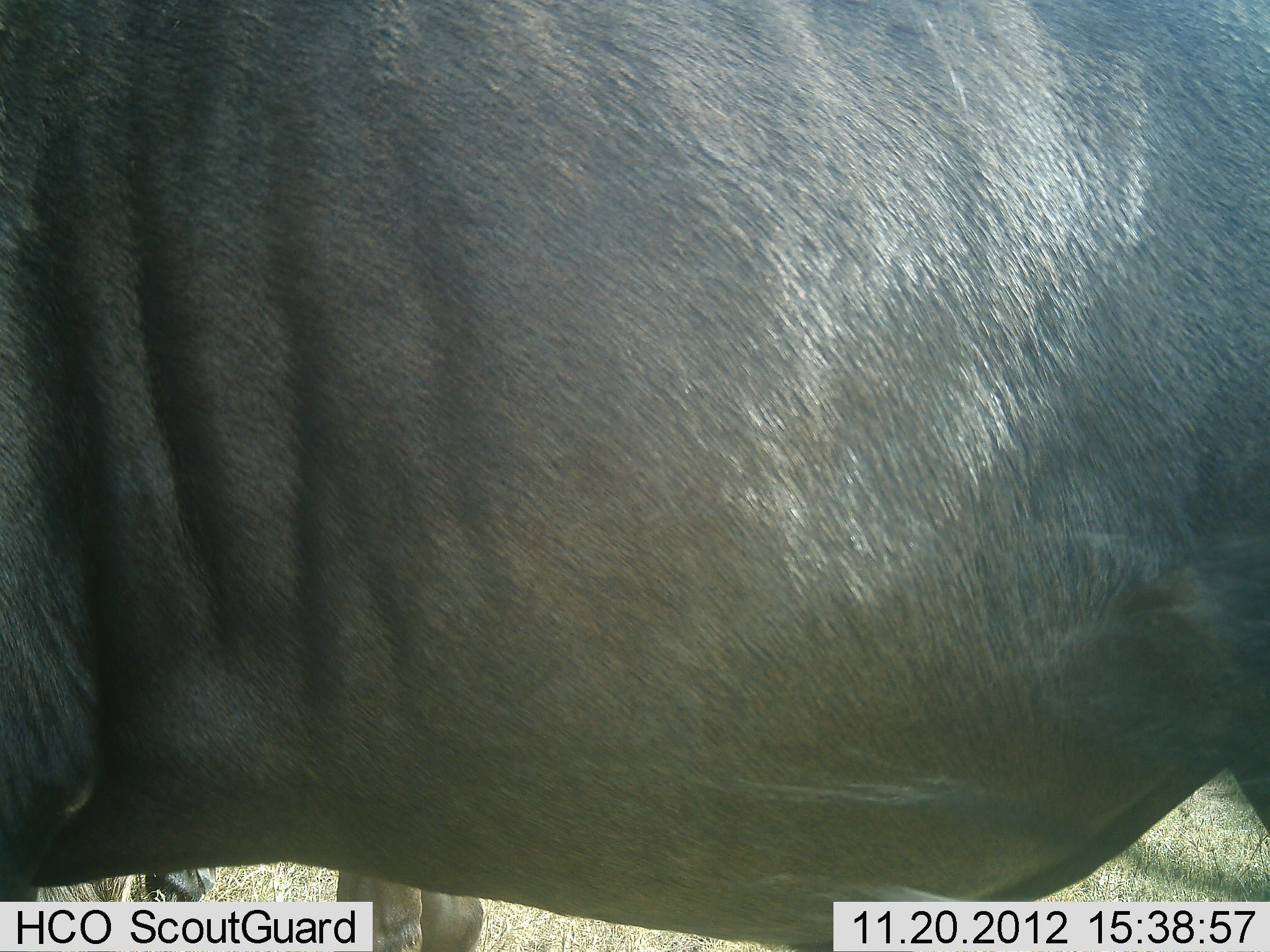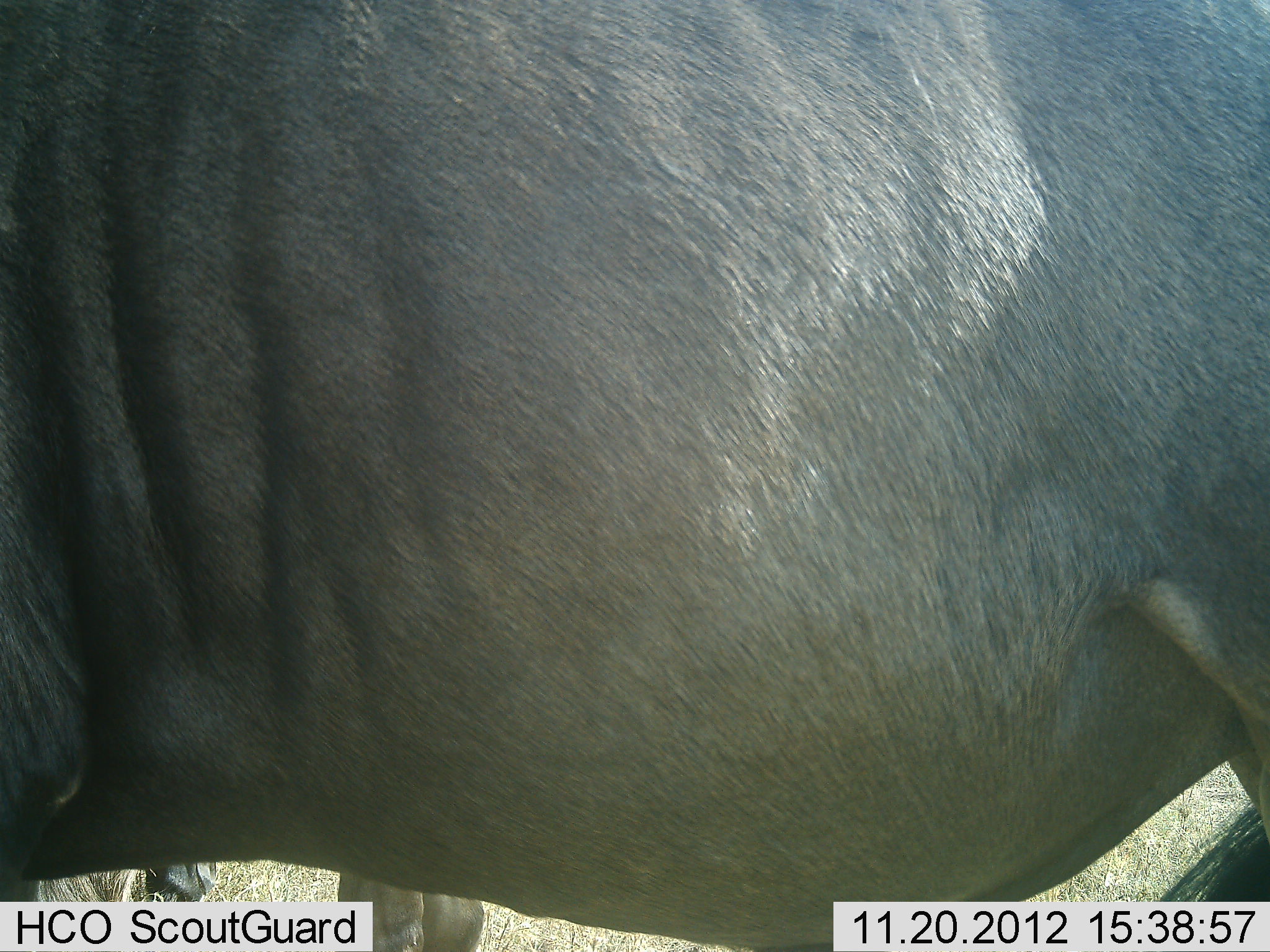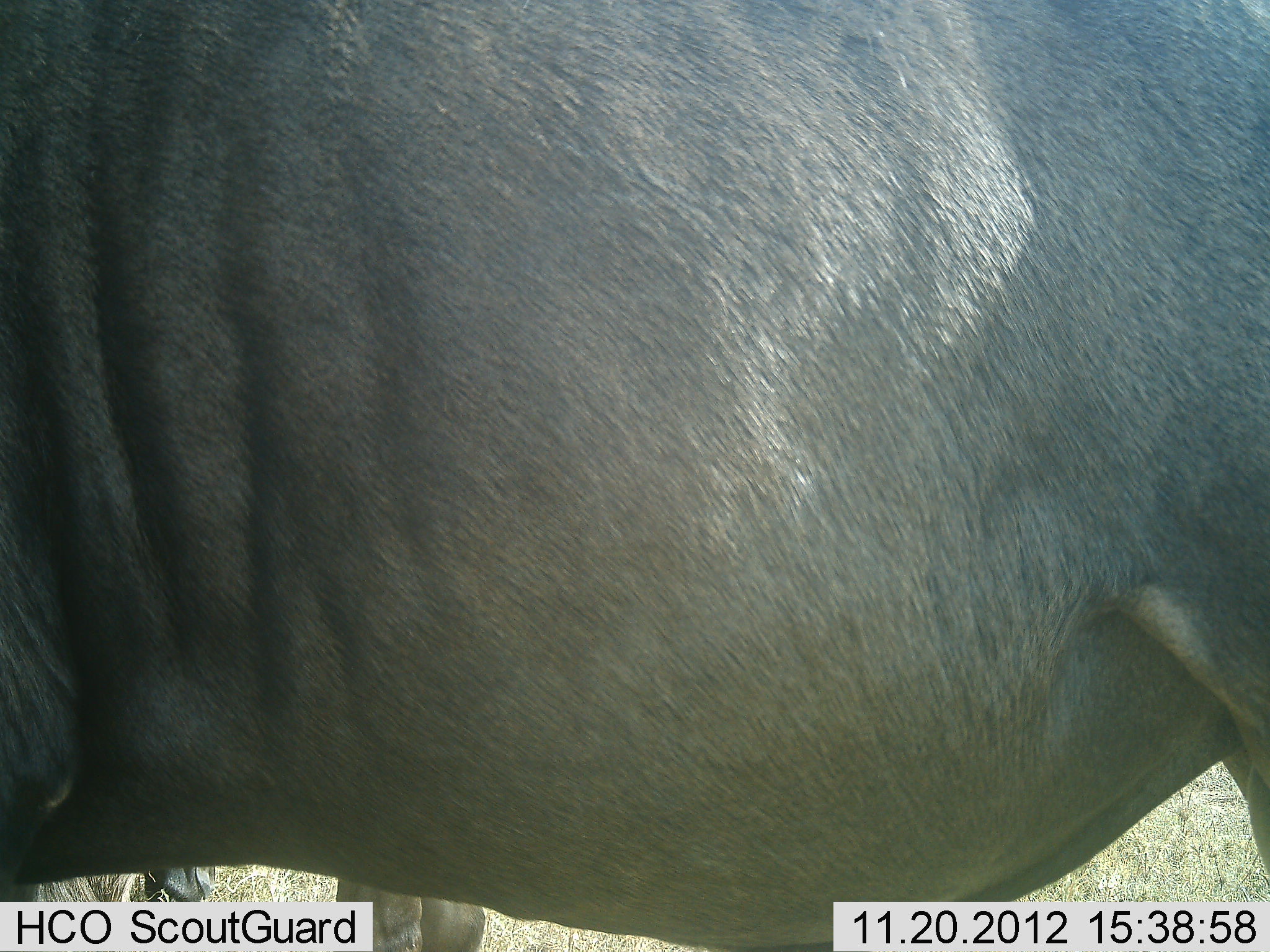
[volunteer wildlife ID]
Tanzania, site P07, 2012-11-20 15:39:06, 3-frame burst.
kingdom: Animalia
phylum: Chordata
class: Mammalia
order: Artiodactyla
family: Bovidae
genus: Connochaetes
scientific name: Connochaetes taurinus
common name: blue wildebeest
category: wildebeest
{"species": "wildebeest (blue wildebeest) (Connochaetes taurinus)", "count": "1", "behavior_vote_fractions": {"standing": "90%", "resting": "20%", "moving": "10%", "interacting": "0%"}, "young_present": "0%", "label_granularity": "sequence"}